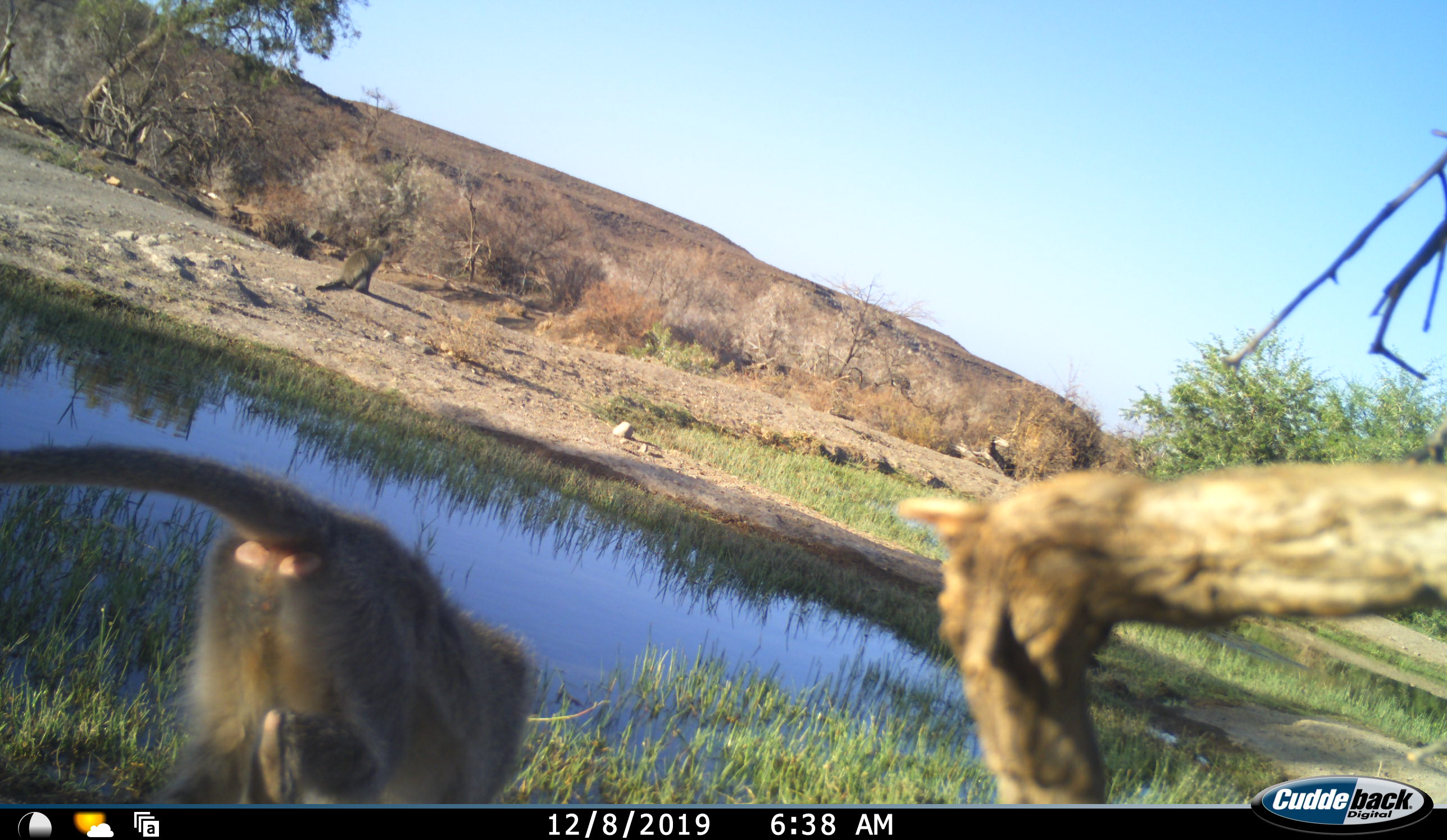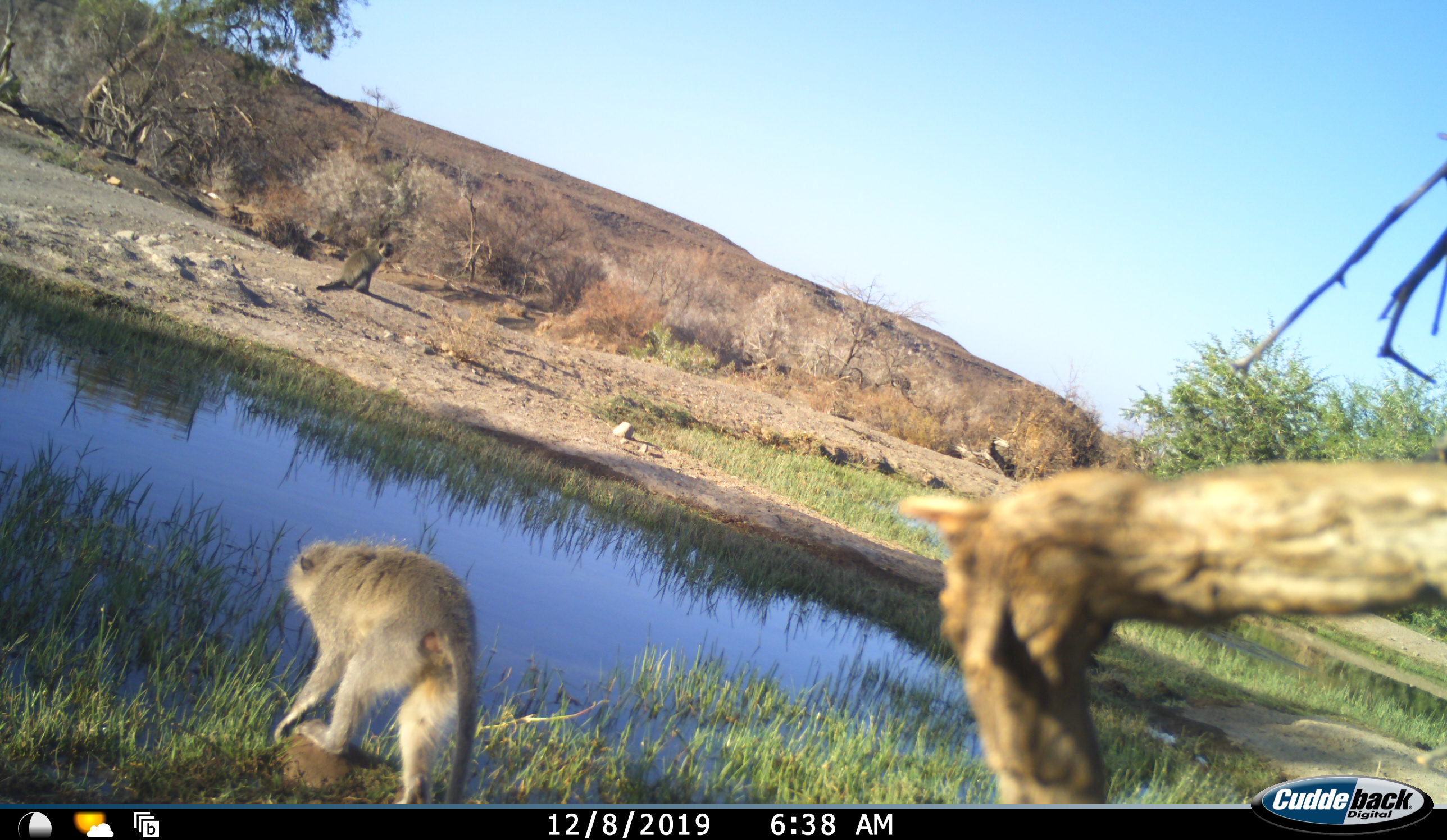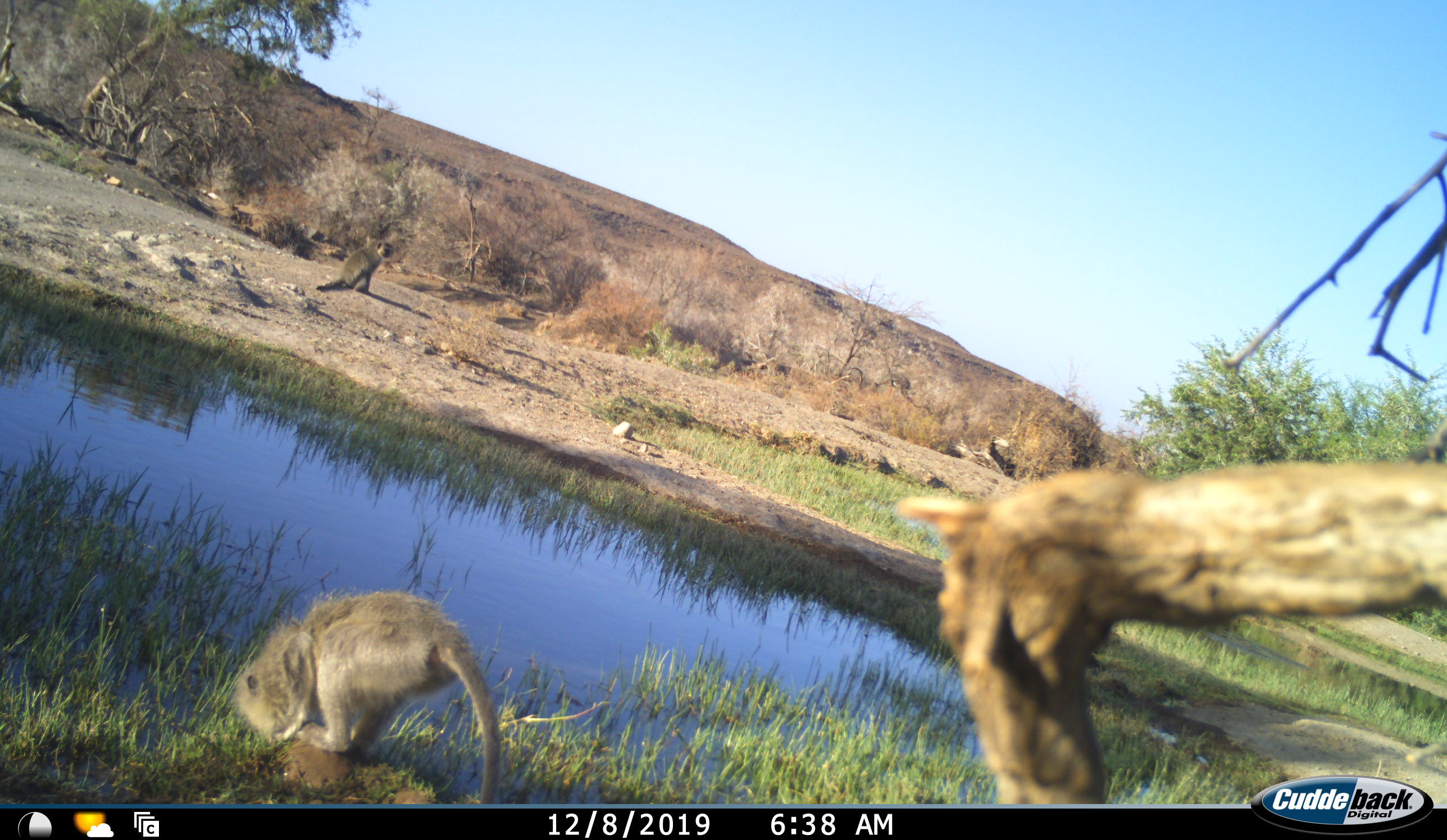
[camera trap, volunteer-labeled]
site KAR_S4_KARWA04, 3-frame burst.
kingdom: Animalia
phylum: Chordata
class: Mammalia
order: Primates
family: Cercopithecidae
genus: Chlorocebus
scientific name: Chlorocebus pygerythrus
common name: vervet monkey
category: monkeyvervet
Monkeyvervet (vervet monkey) (Chlorocebus pygerythrus), count 2. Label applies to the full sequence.